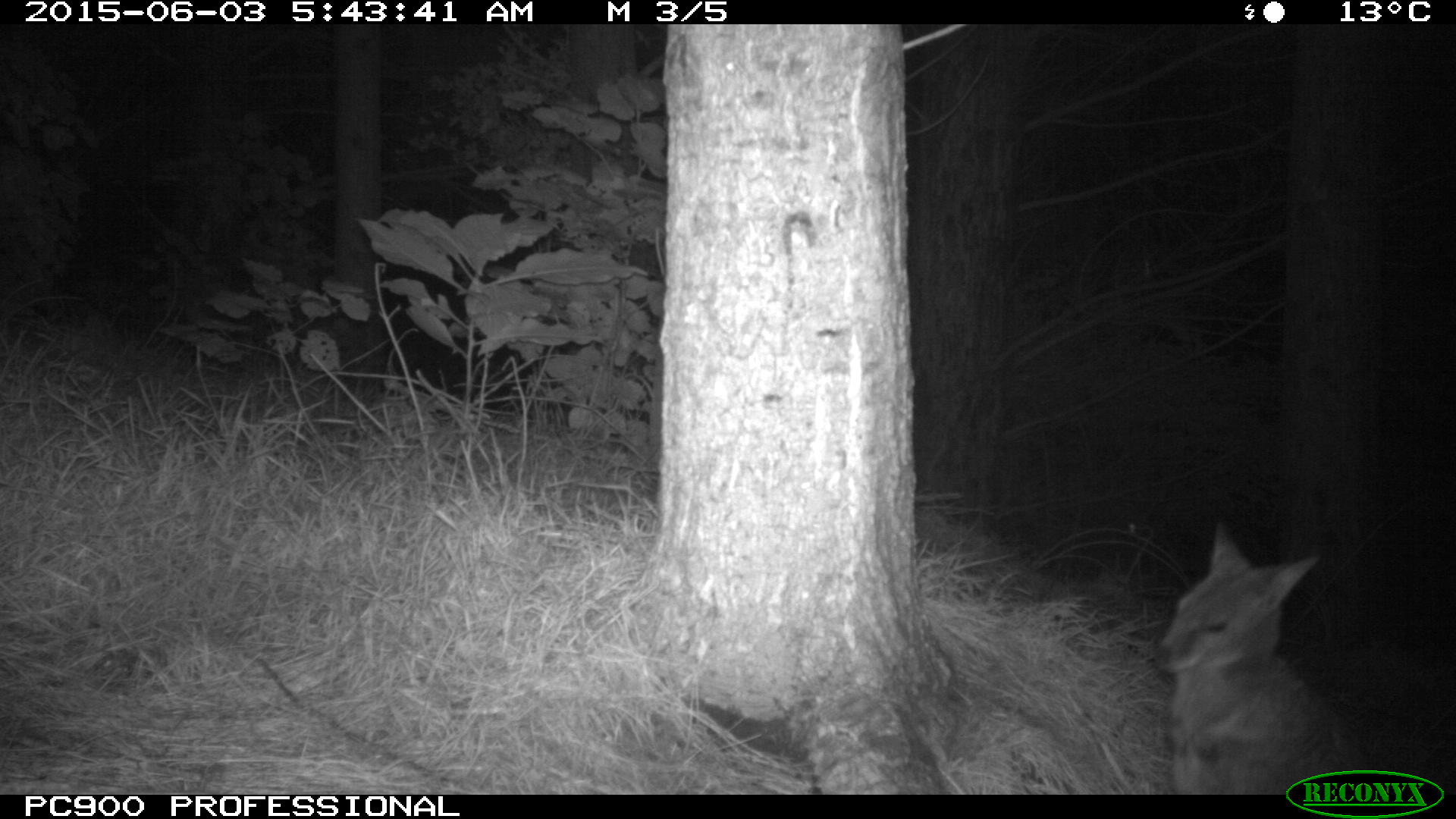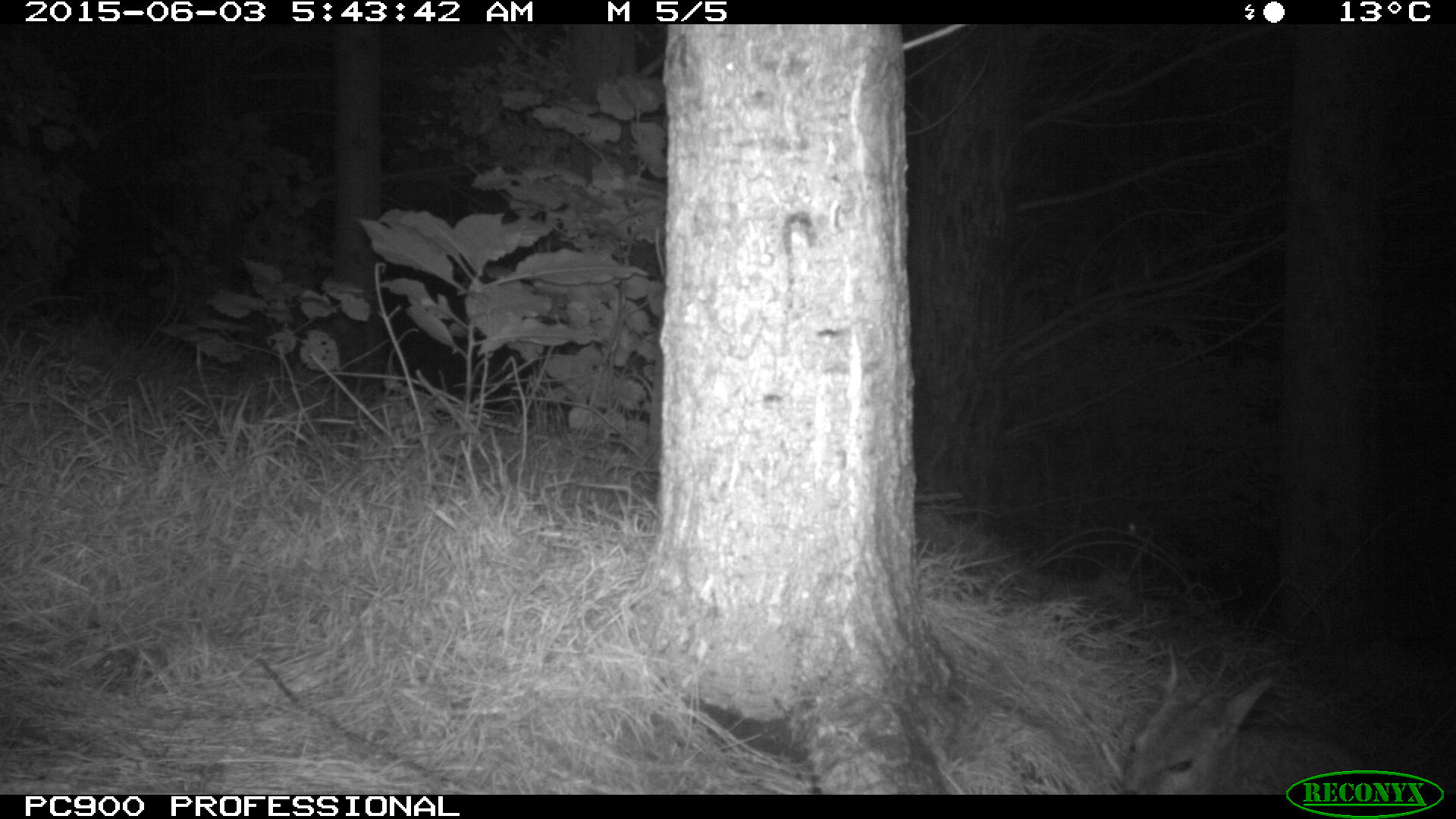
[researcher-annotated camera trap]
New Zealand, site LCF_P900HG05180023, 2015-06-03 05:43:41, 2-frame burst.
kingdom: Animalia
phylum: Chordata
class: Mammalia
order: Diprotodontia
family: Macropodidae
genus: Notamacropus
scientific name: Notamacropus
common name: wallaby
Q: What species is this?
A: Wallaby (Notamacropus).